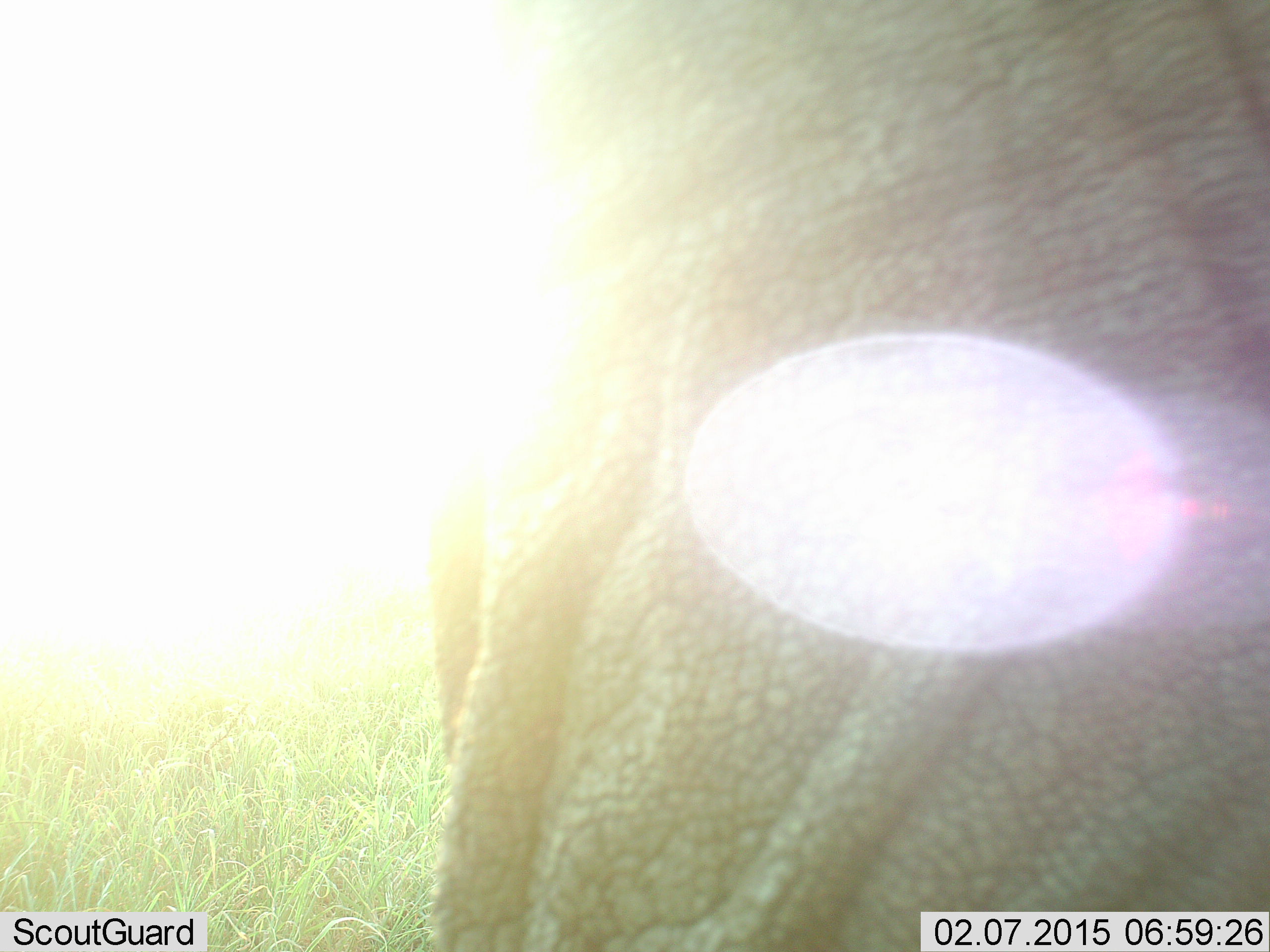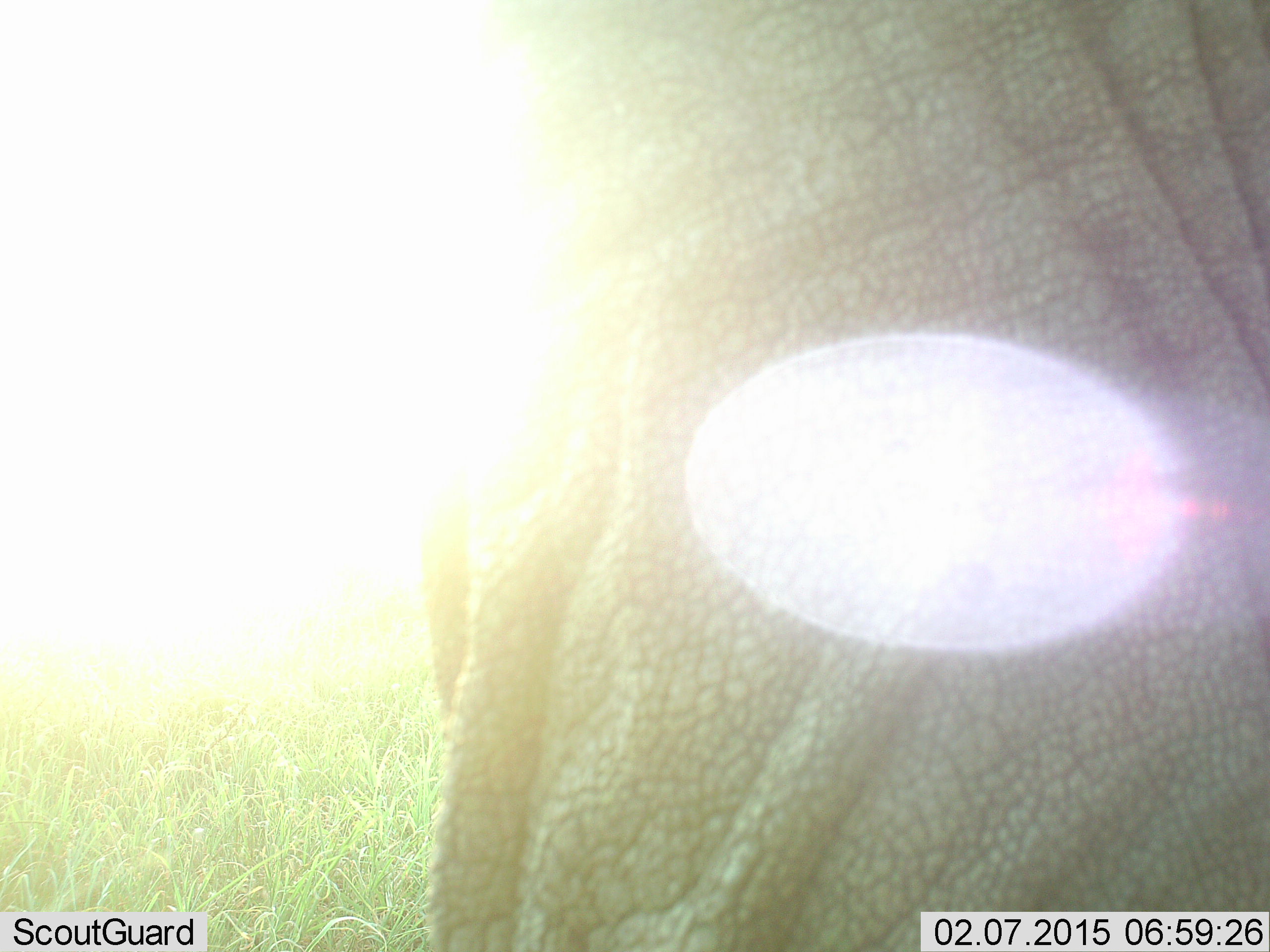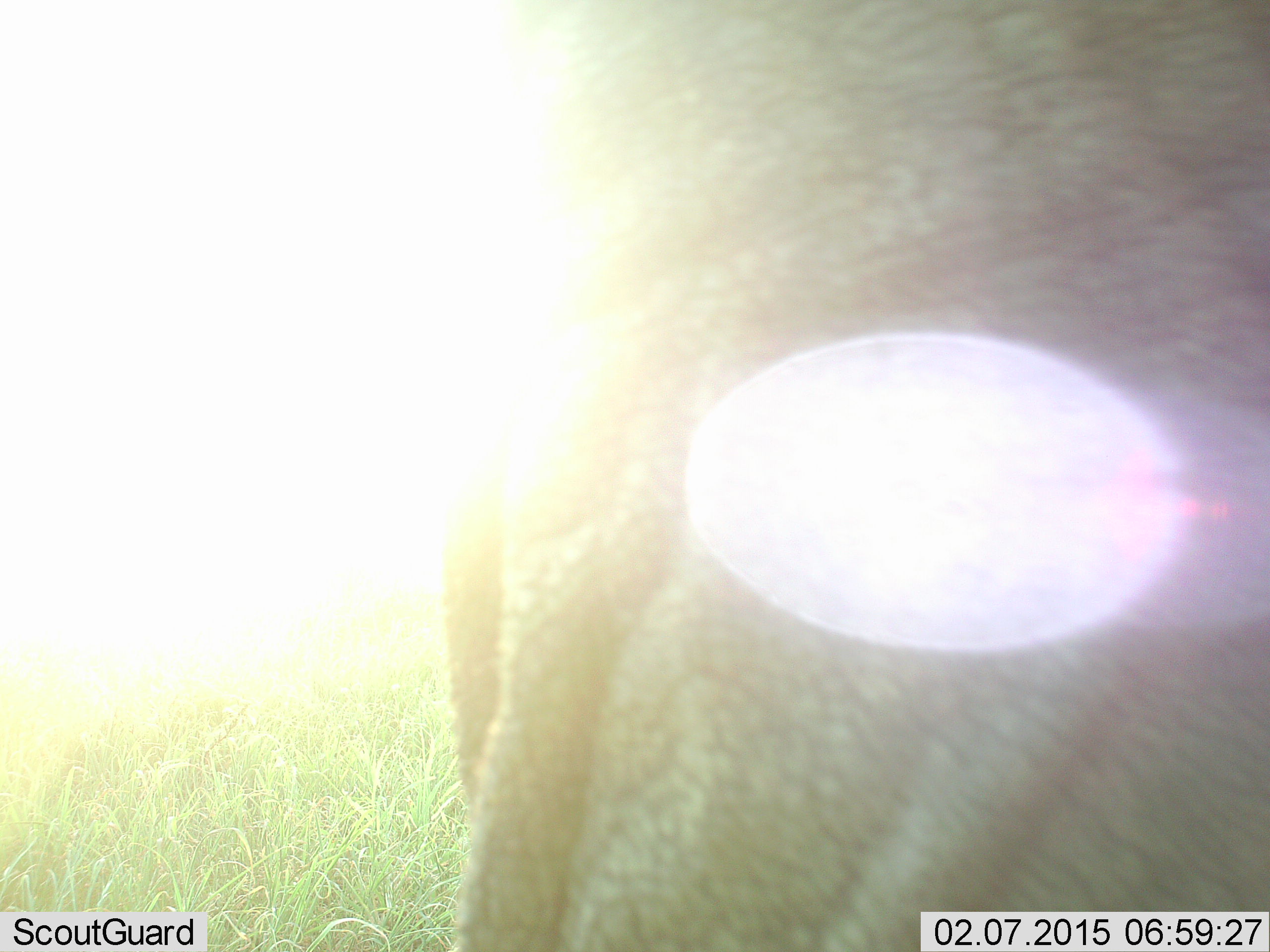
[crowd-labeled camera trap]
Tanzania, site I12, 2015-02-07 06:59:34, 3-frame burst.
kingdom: Animalia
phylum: Chordata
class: Mammalia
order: Proboscidea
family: Elephantidae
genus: Loxodonta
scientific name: Loxodonta africana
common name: african bush elephant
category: elephant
Elephant (african bush elephant) (Loxodonta africana), count 1. Behavior (volunteer vote fractions): standing 70%, resting 0%, moving 30%, interacting 0%. Young present (vote fraction): 0%. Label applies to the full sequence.